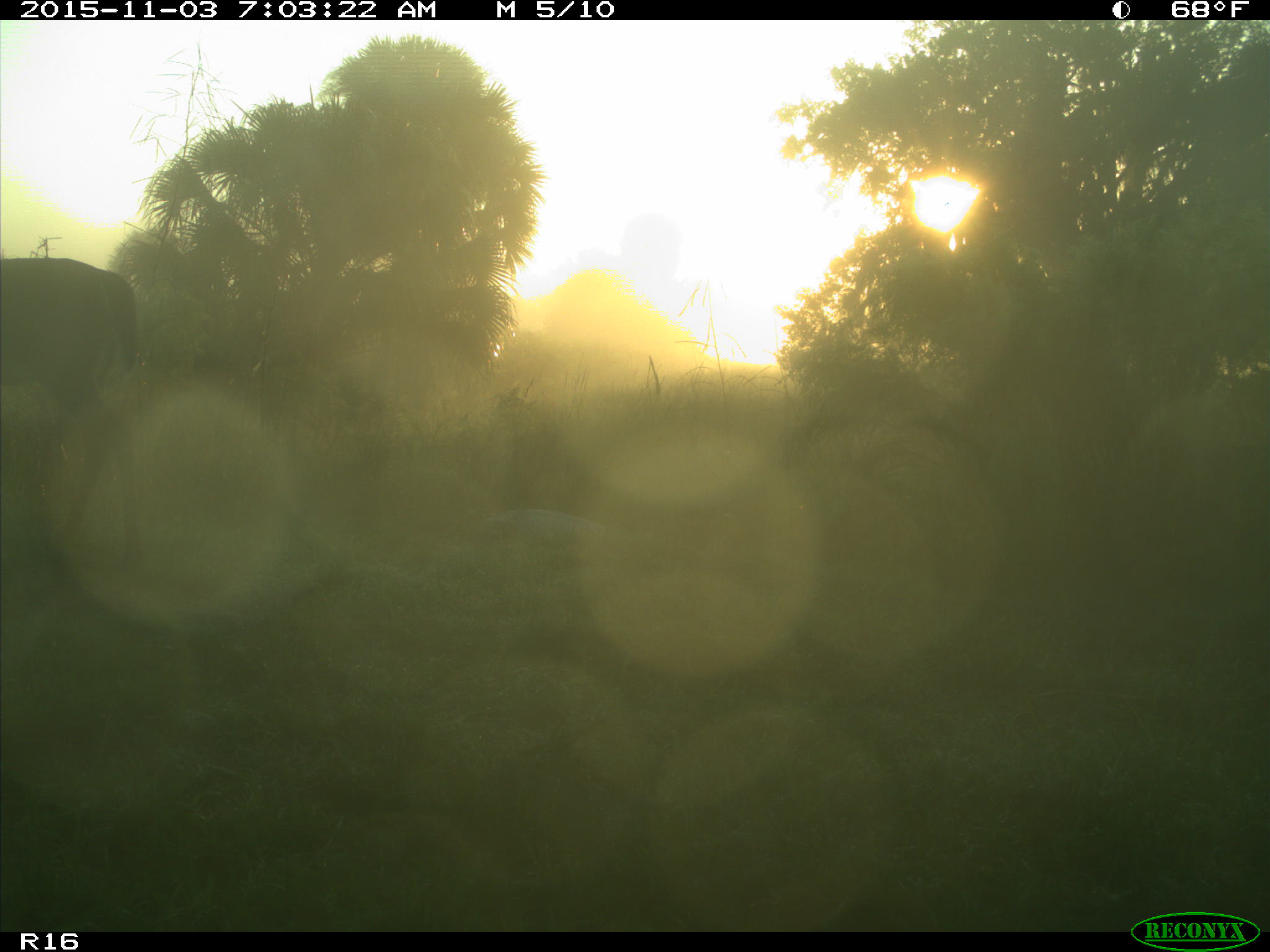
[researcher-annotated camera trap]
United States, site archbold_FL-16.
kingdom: Animalia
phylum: Chordata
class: Mammalia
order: Artiodactyla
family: Cervidae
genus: Odocoileus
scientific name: Odocoileus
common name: deer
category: unidentified deer